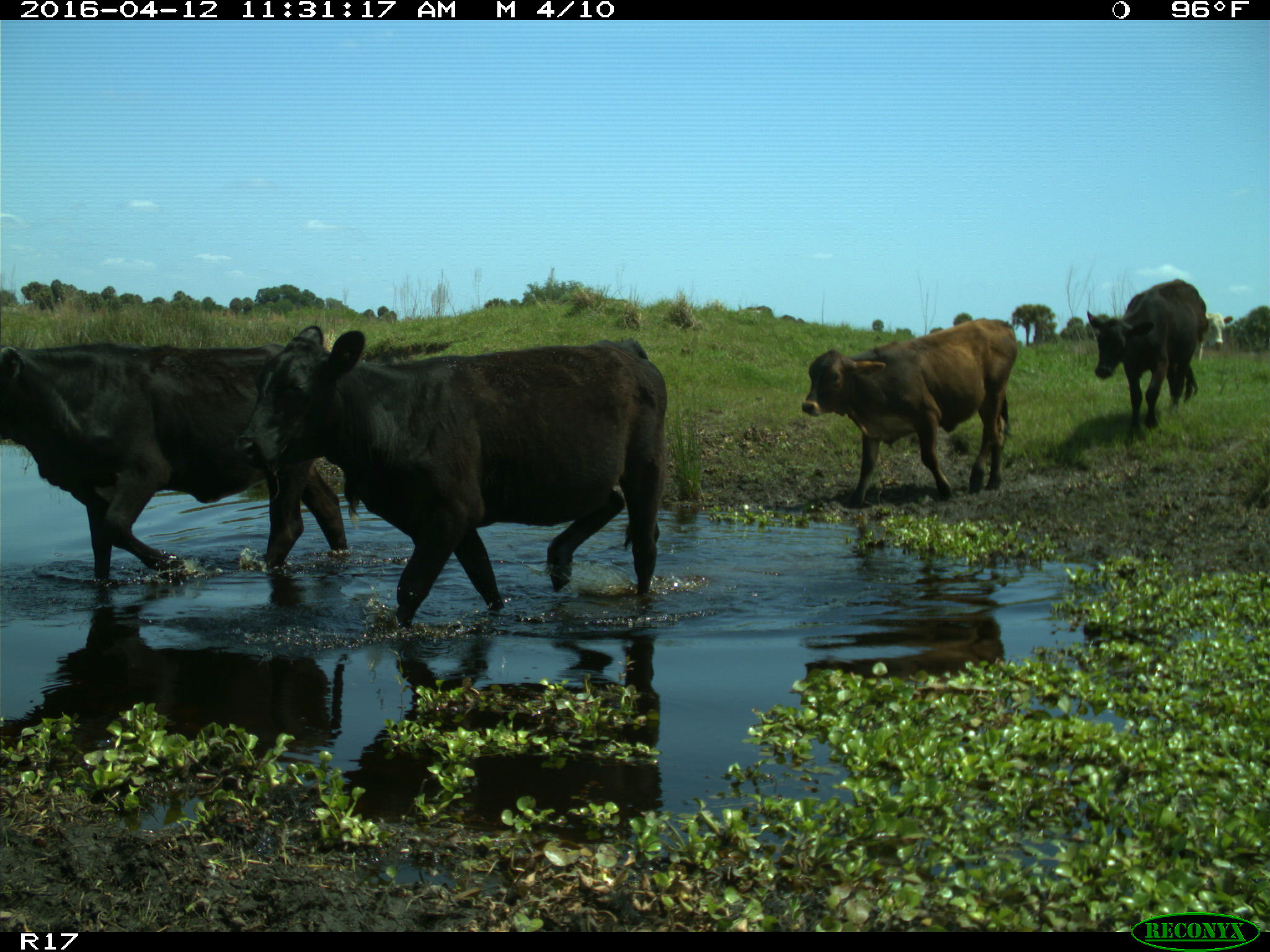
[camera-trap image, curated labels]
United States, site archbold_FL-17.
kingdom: Animalia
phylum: Chordata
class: Mammalia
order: Artiodactyla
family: Bovidae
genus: Bos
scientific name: Bos taurus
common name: domestic cow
Bos taurus (domestic cow).